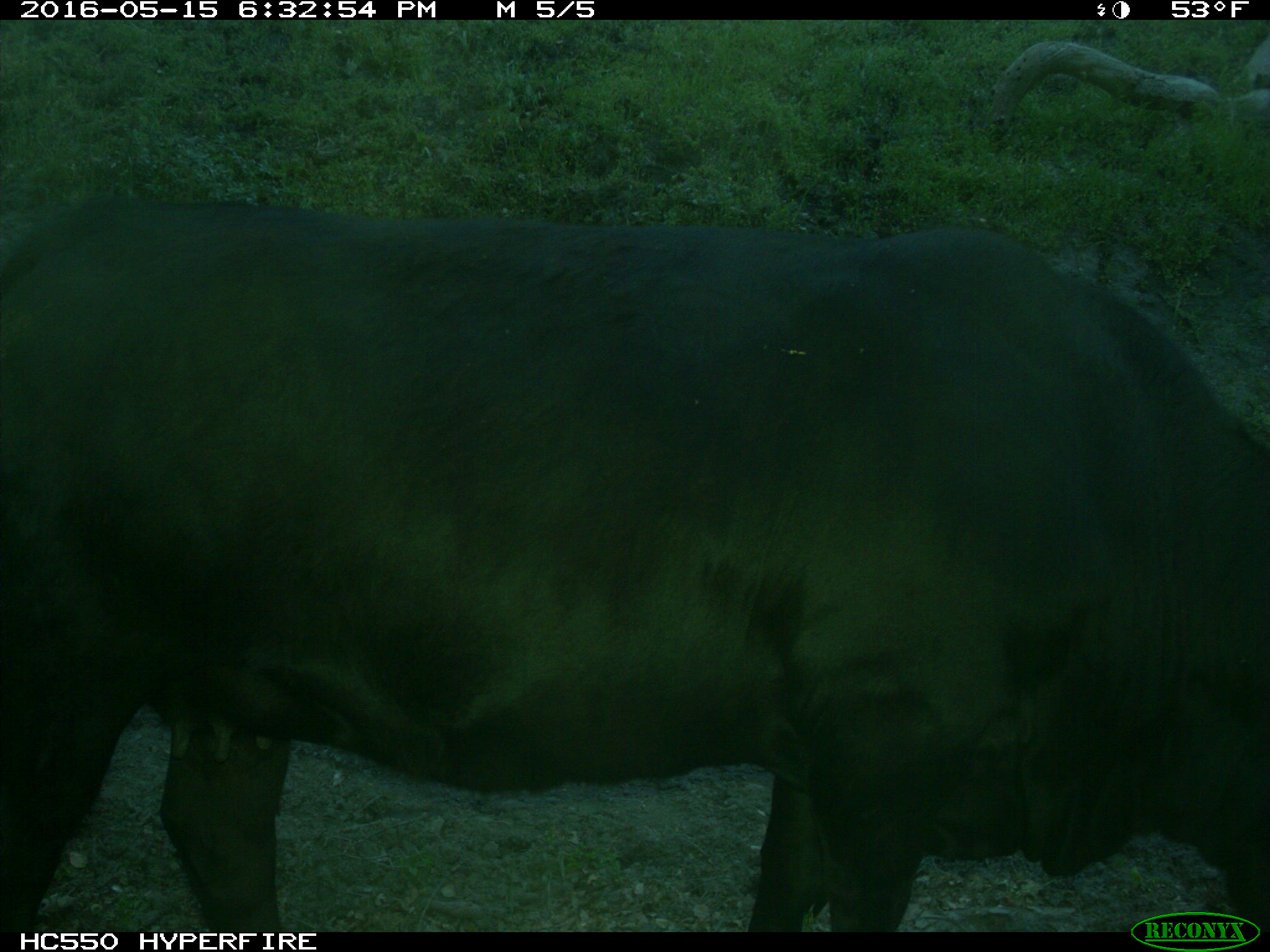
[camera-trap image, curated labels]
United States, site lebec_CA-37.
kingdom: Animalia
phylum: Chordata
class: Mammalia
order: Artiodactyla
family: Bovidae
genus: Bos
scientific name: Bos taurus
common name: domestic cow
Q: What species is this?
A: Bos taurus (domestic cow).